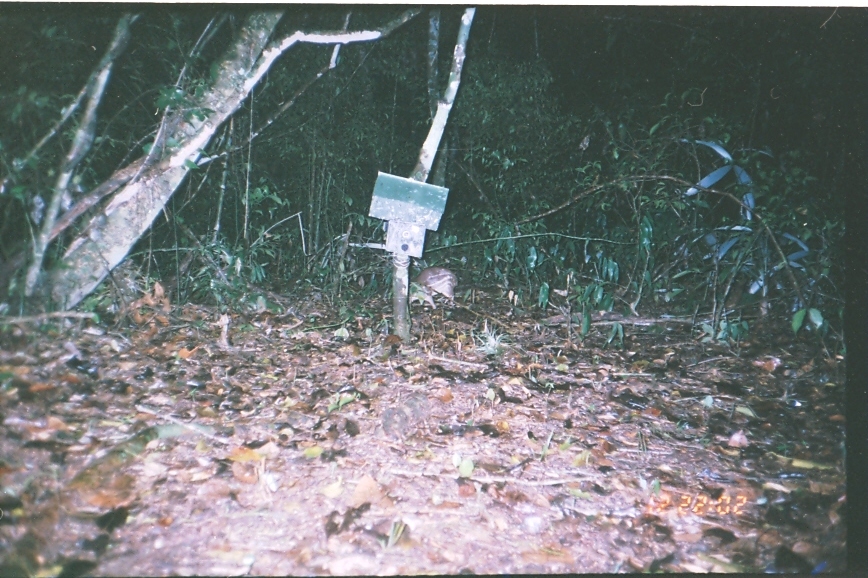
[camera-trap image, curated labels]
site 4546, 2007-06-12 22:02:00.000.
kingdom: Animalia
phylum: Chordata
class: Mammalia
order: Rodentia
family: Cuniculidae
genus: Cuniculus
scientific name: Cuniculus paca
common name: spotted paca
Cuniculus paca (spotted paca), count 1.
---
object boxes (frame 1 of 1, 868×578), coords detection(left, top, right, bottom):
cuniculus paca: detection(408, 266, 458, 309)